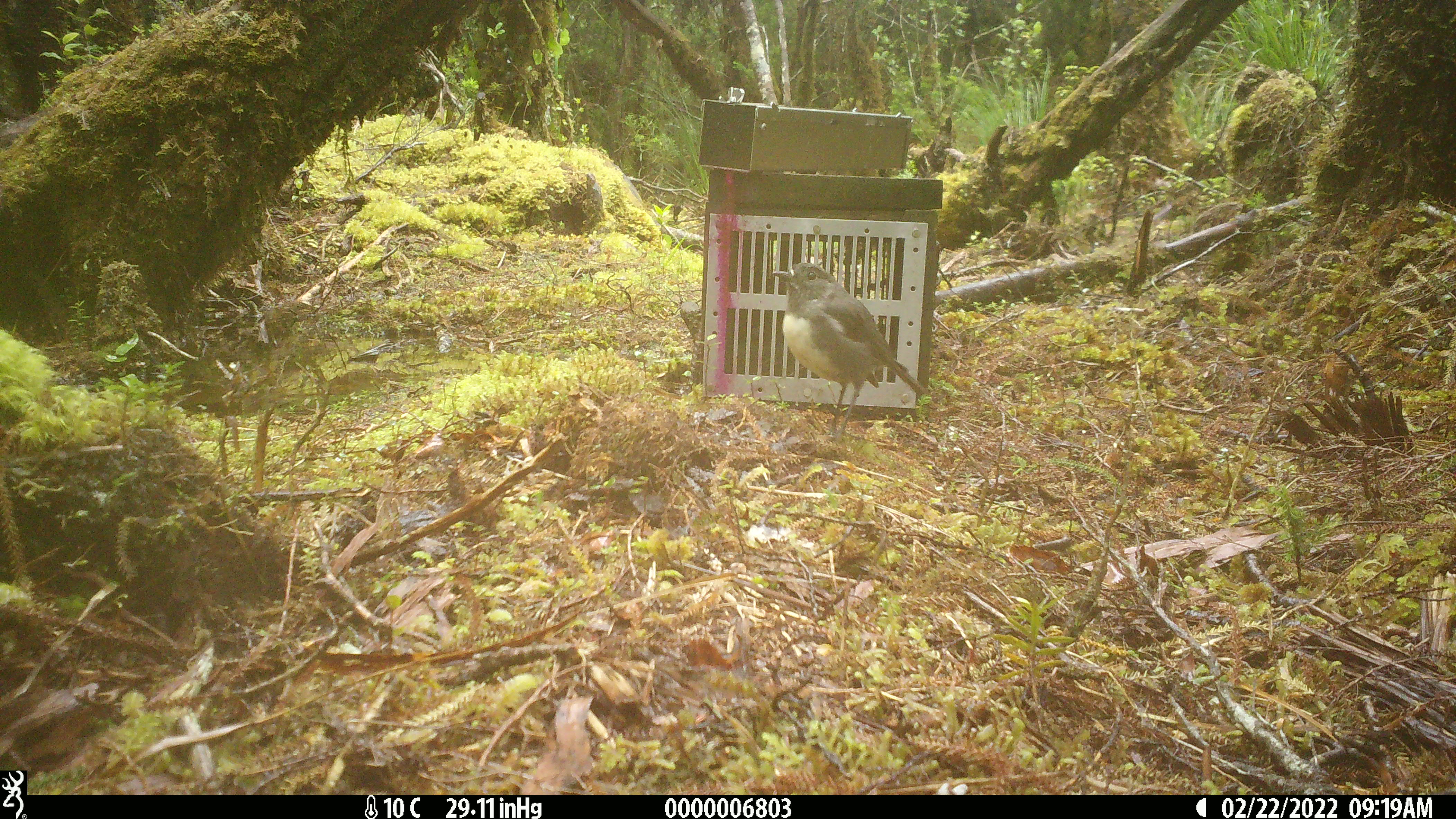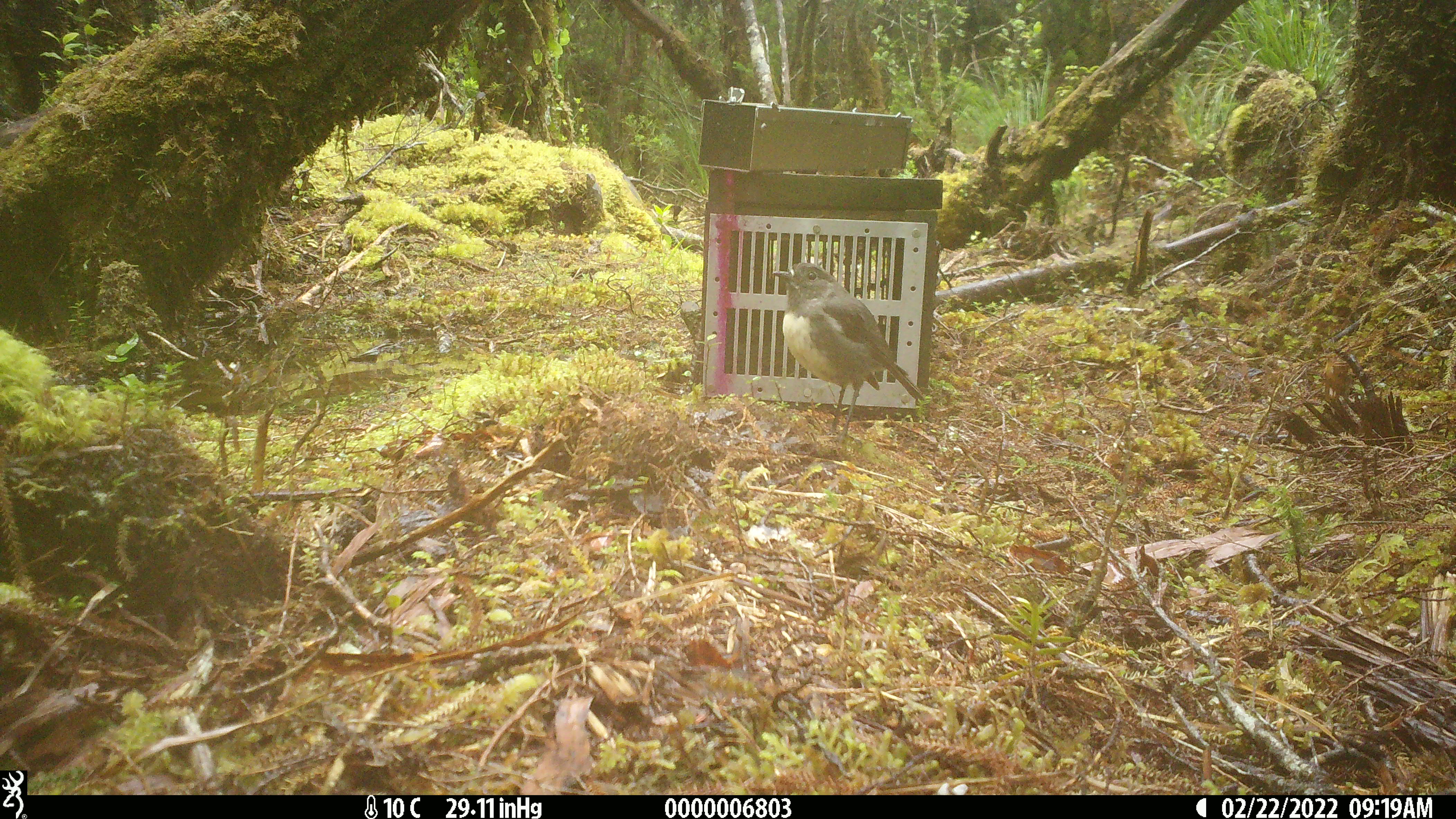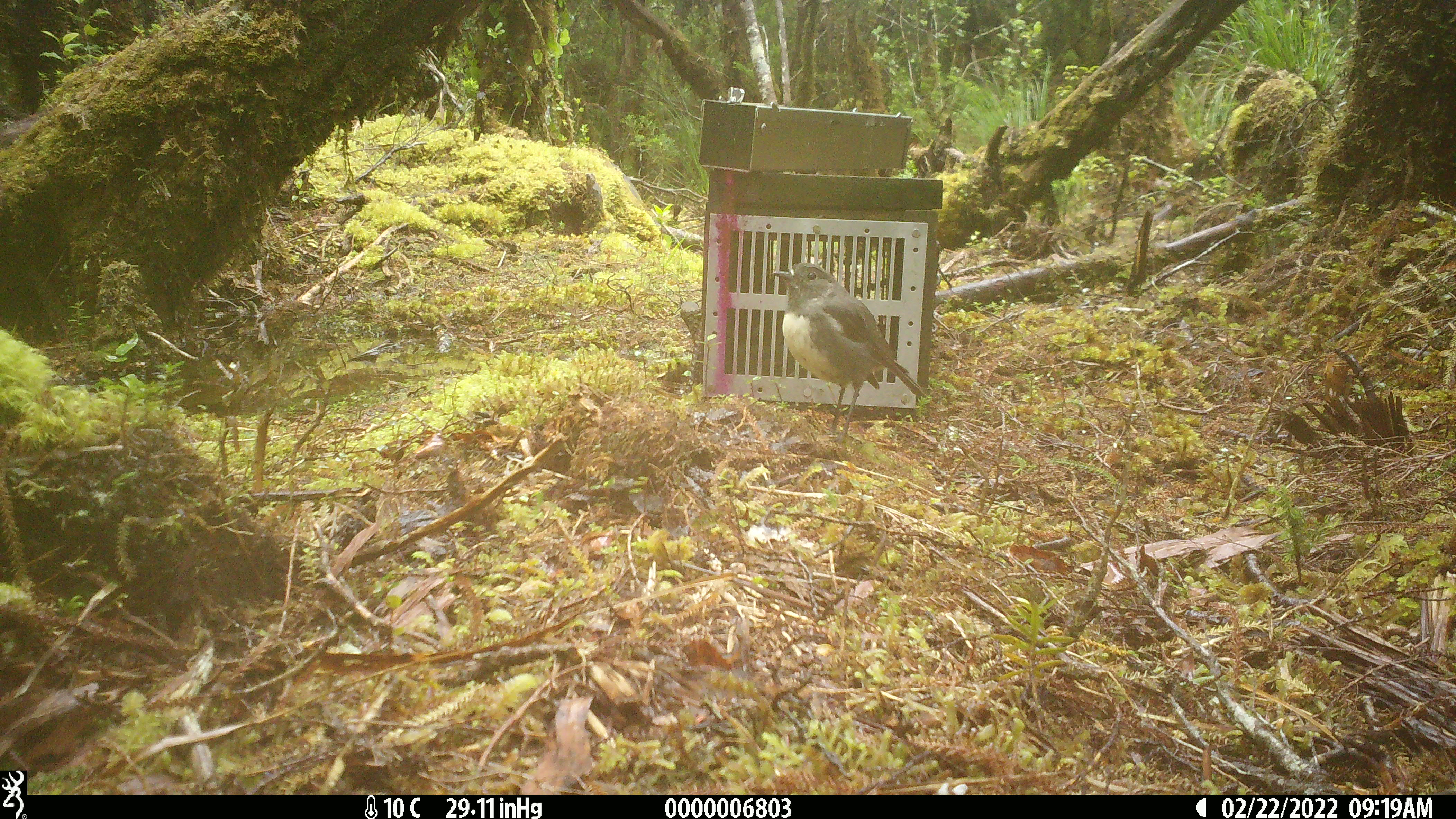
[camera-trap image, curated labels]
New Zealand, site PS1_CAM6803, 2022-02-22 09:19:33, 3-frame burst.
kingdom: Animalia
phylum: Chordata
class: Aves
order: Passeriformes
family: Petroicidae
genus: Petroica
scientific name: Petroica australis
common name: new zealand robin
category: robin